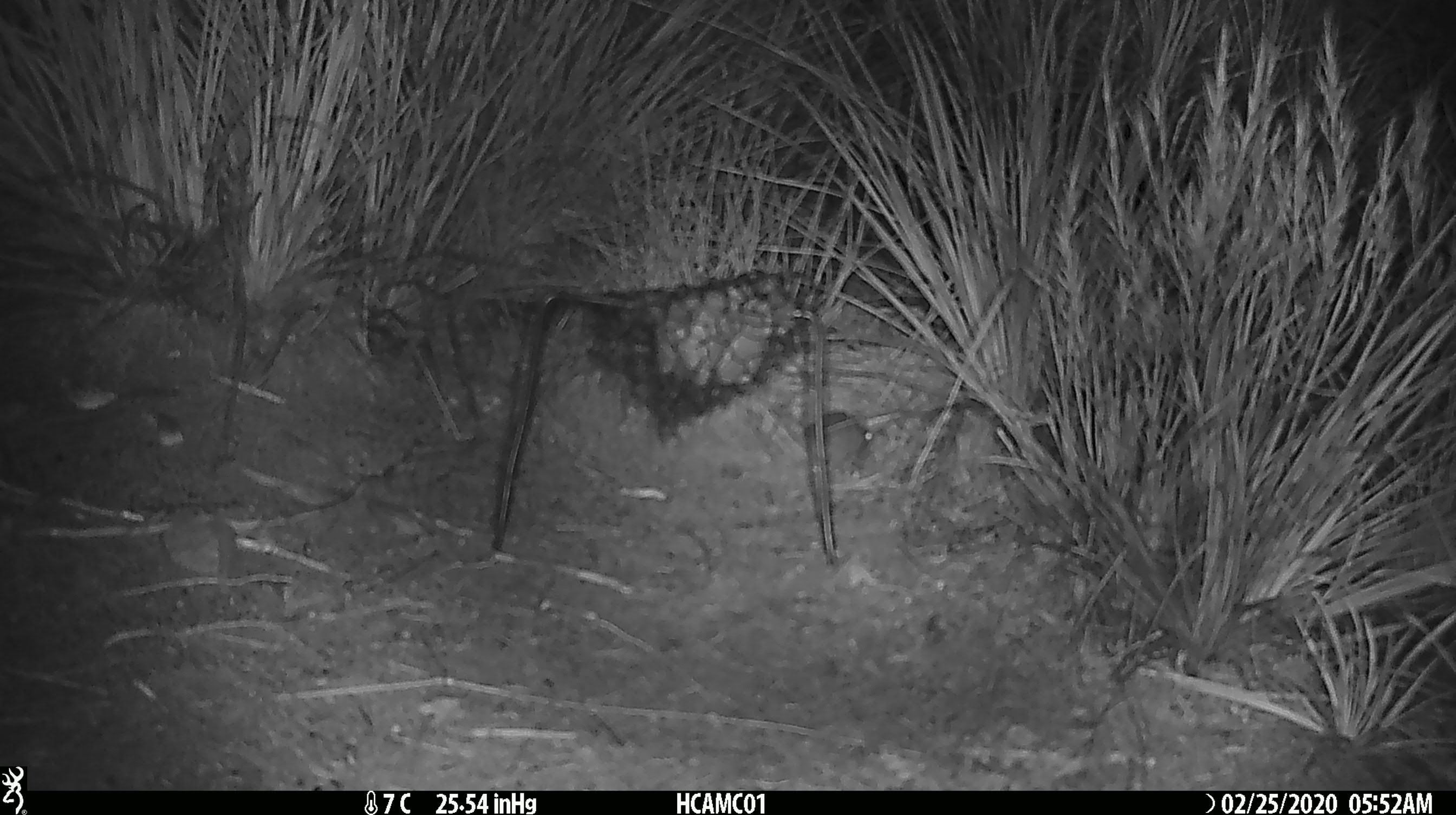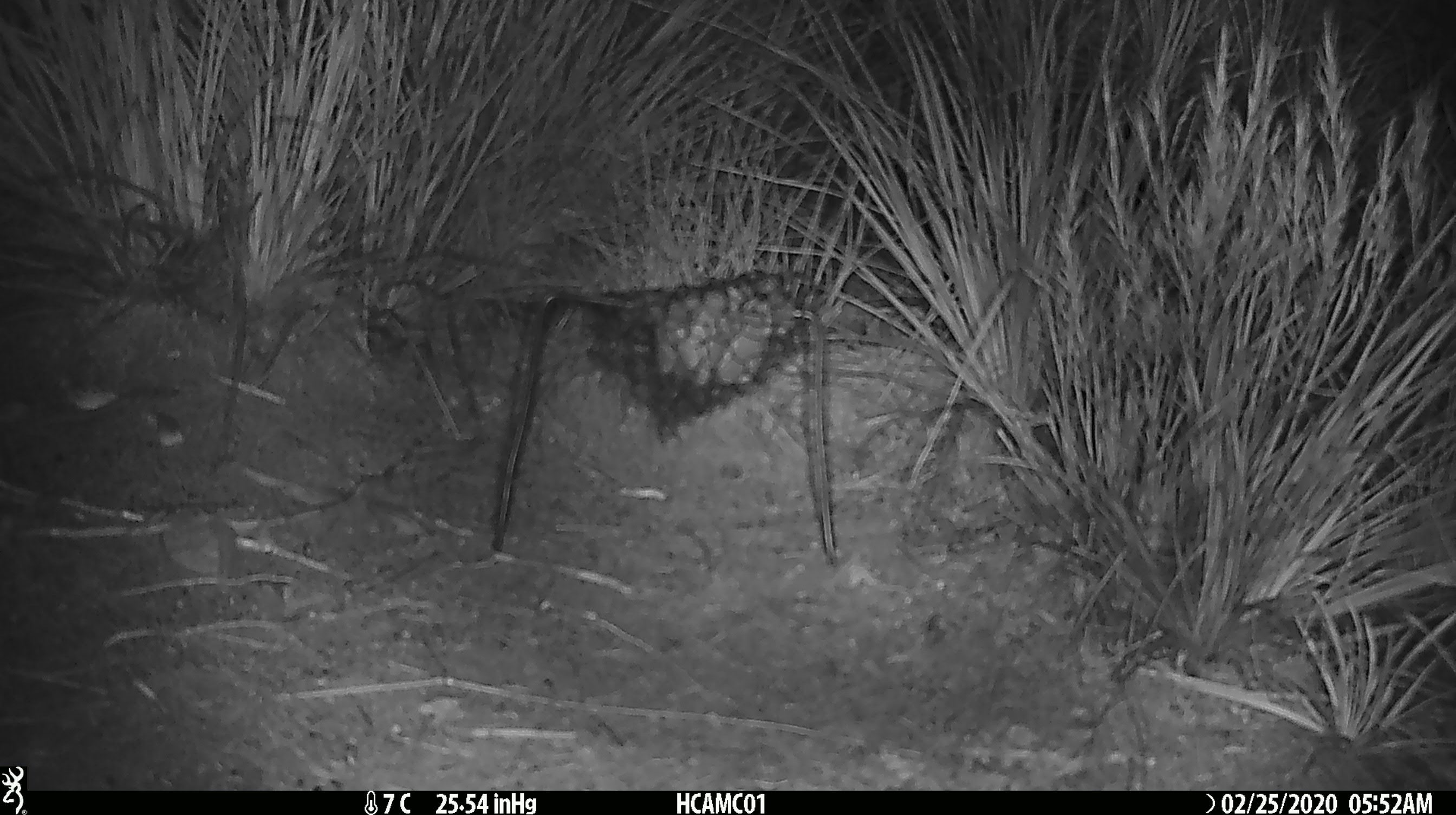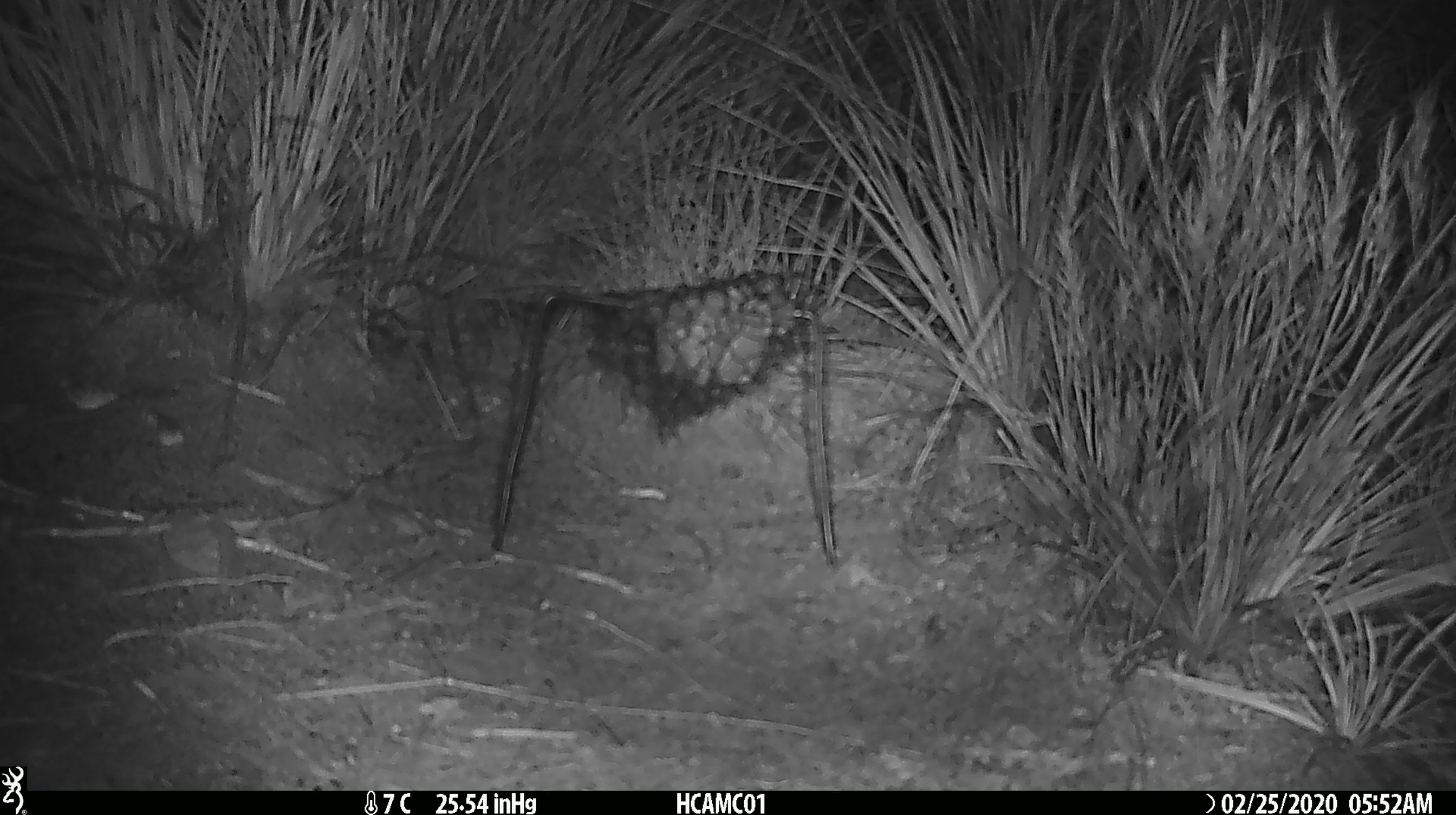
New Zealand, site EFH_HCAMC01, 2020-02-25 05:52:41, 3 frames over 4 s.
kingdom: Animalia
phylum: Chordata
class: Mammalia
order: Rodentia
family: Muridae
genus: Mus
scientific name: Mus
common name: mouse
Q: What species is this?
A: Mouse (Mus).